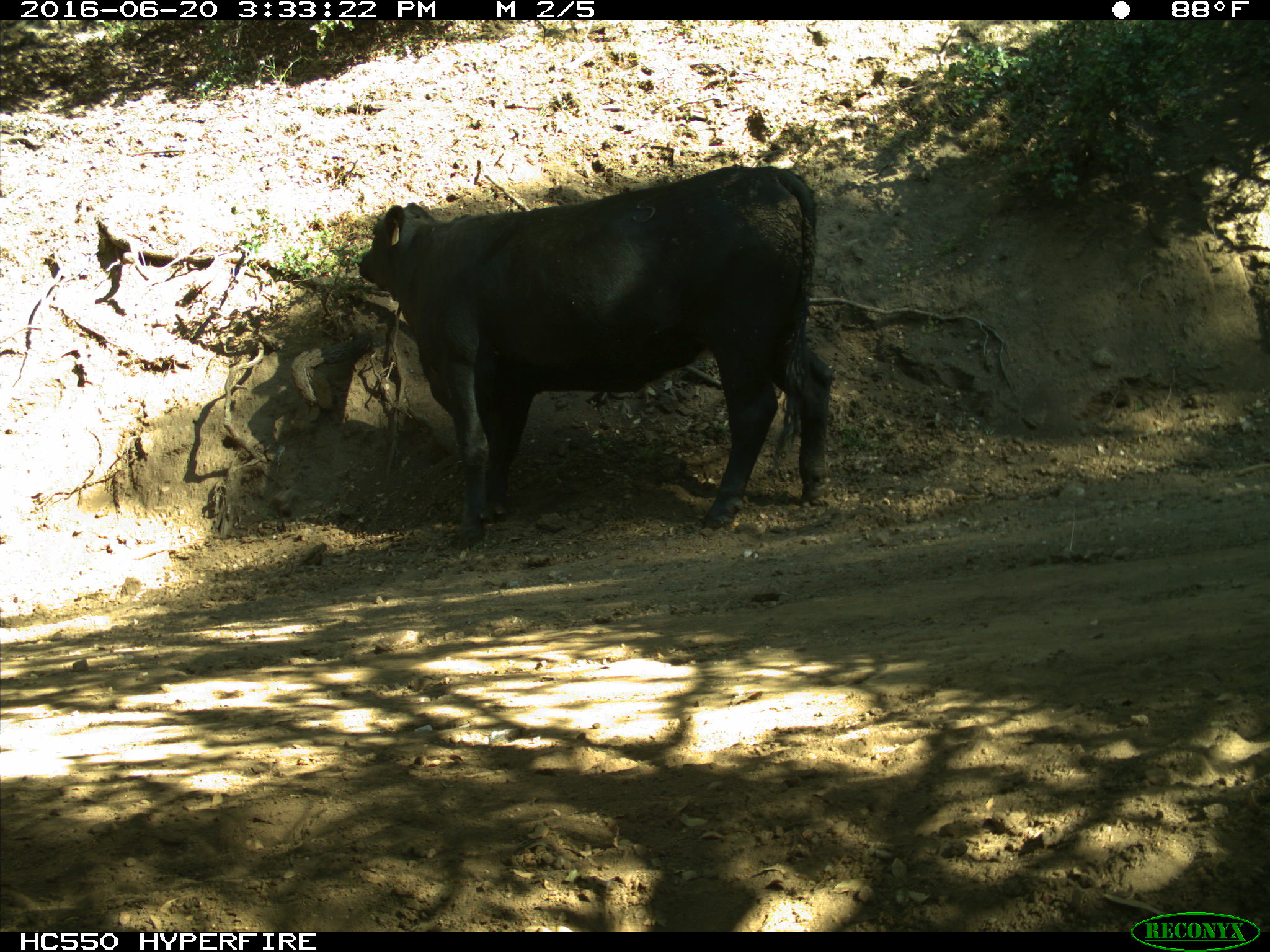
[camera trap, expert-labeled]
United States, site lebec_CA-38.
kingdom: Animalia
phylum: Chordata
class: Mammalia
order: Artiodactyla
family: Bovidae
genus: Bos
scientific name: Bos taurus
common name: domestic cow